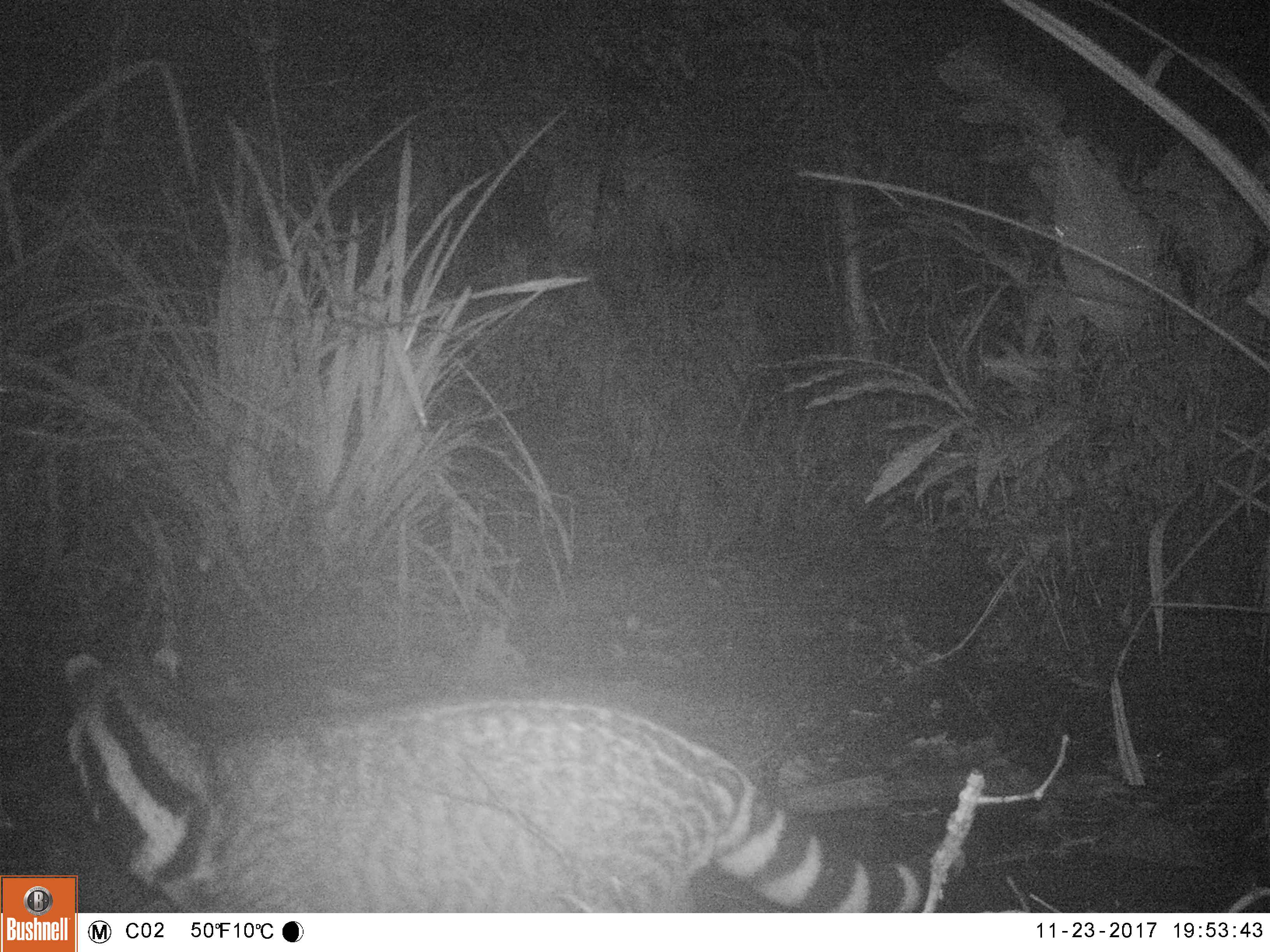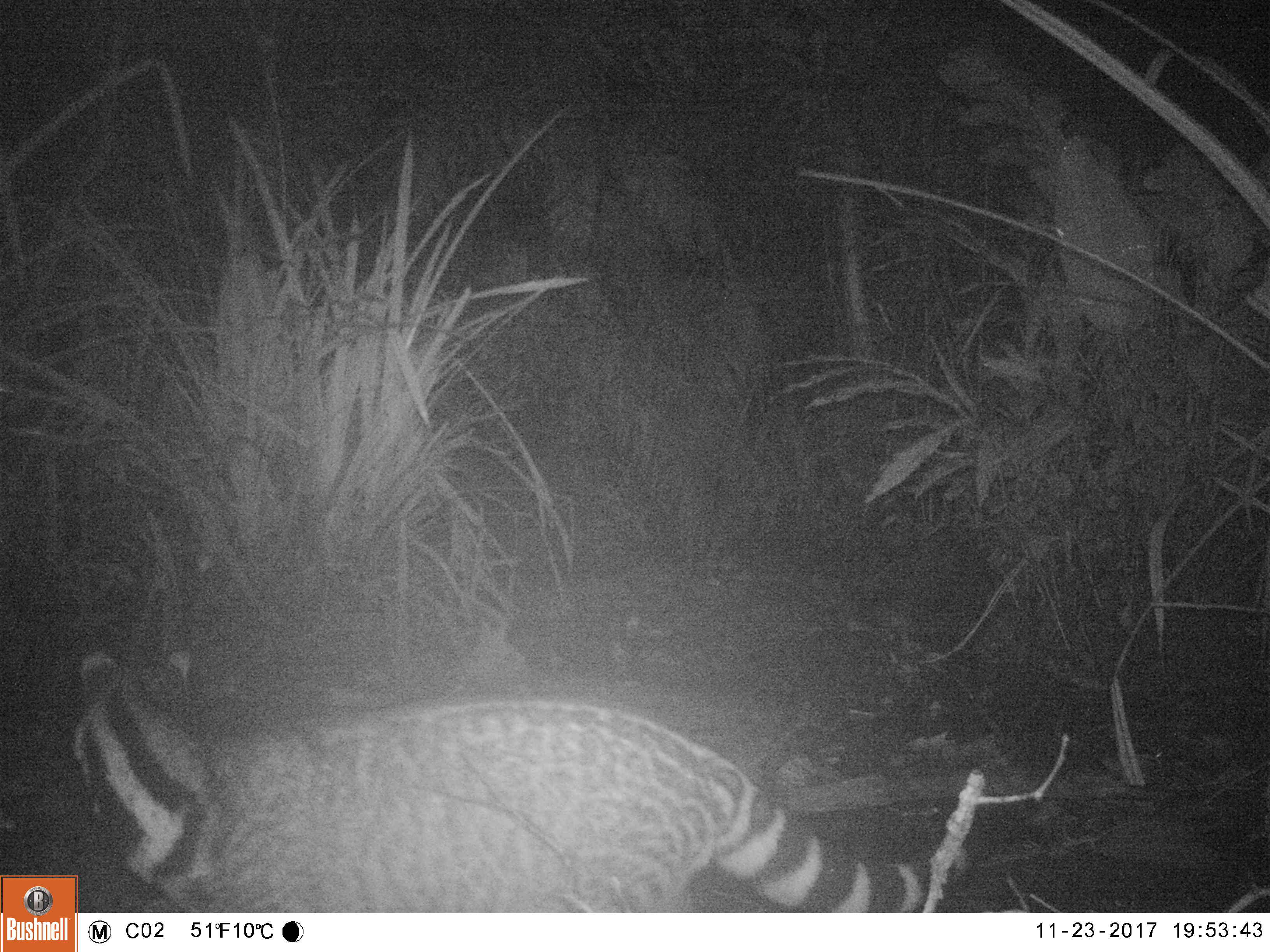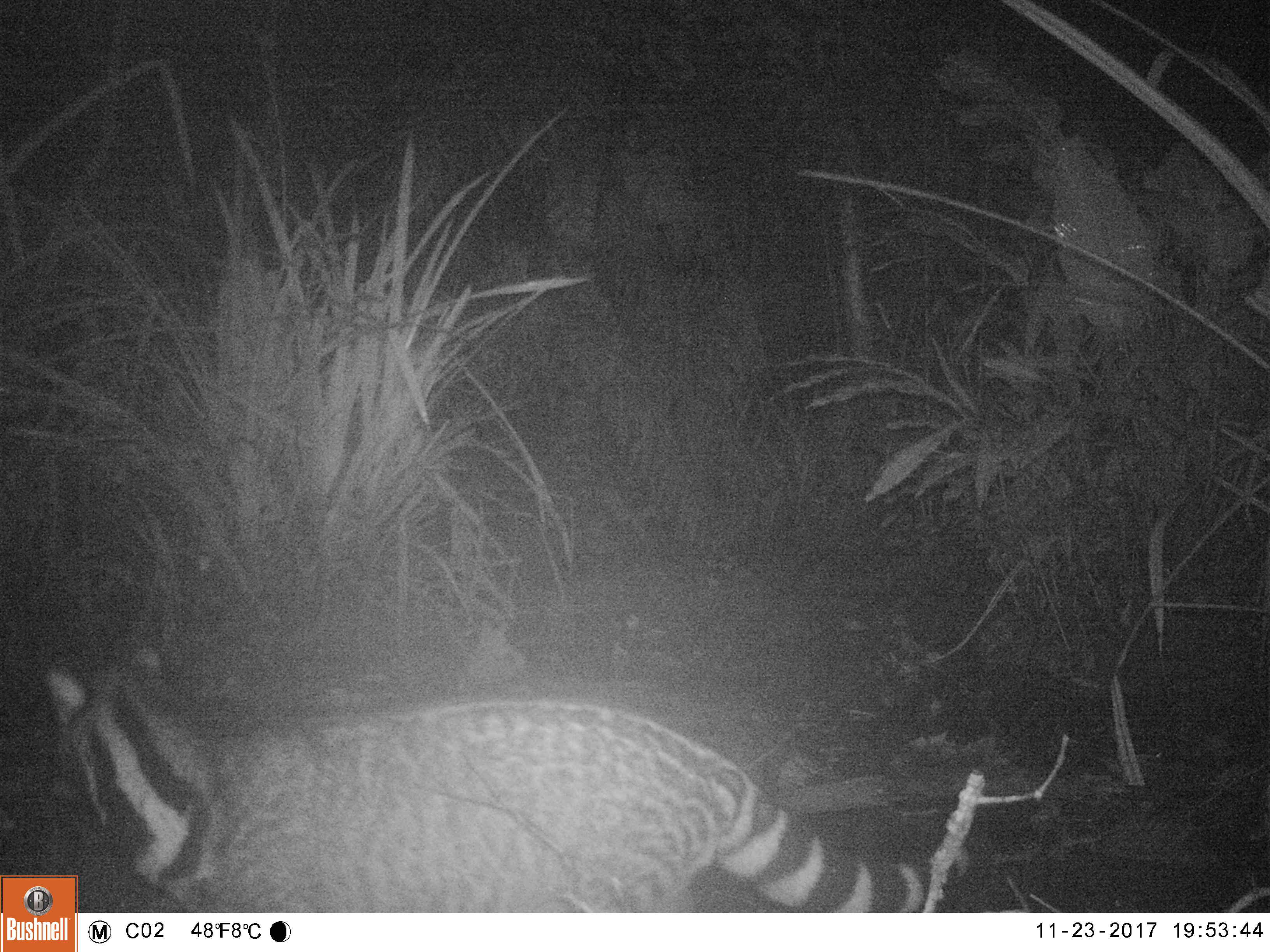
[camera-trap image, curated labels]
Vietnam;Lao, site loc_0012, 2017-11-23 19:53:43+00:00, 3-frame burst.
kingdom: Animalia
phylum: Chordata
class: Mammalia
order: Carnivora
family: Viverridae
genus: Viverra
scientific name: Viverra zibetha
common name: large indian civet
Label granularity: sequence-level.